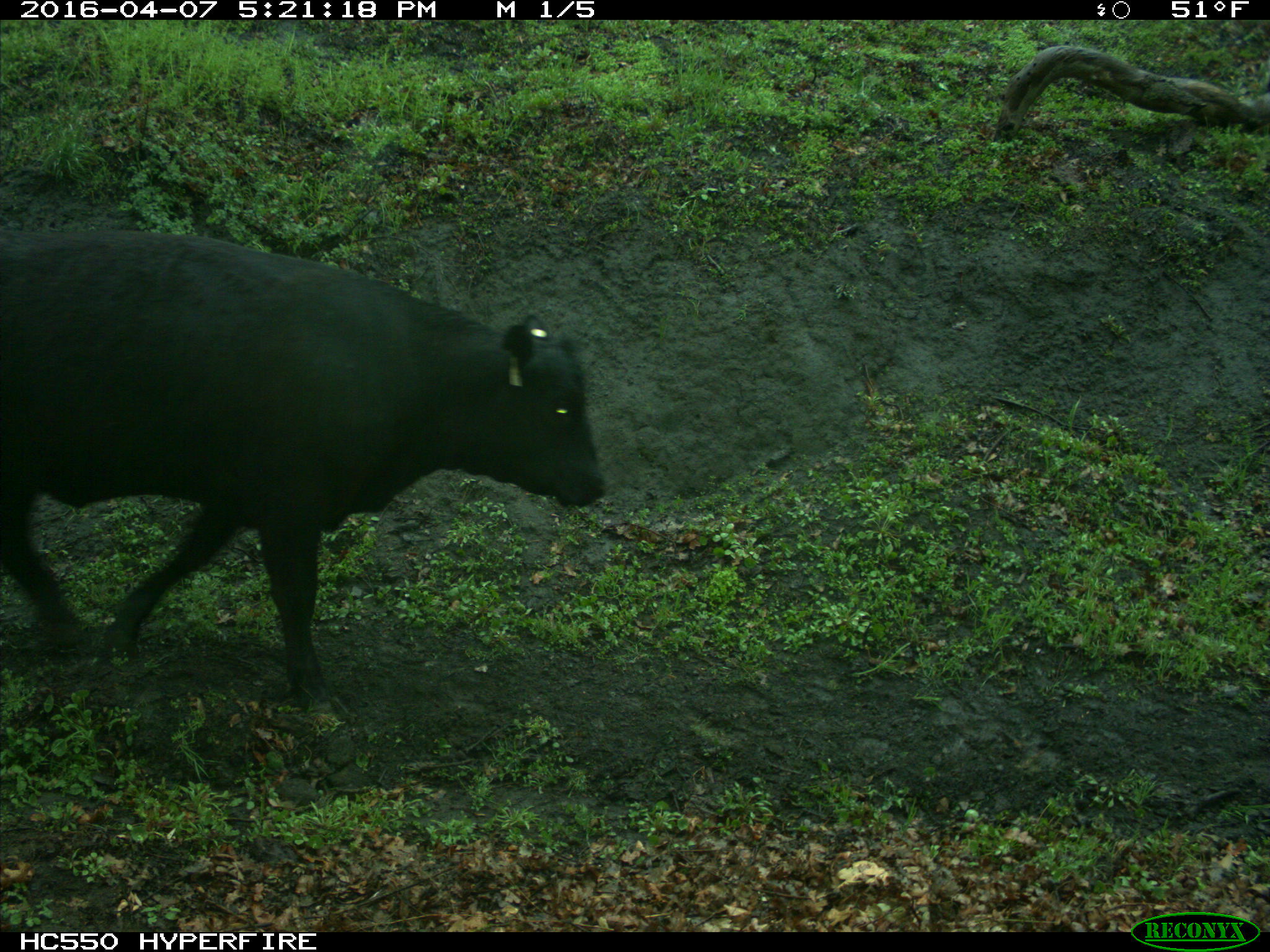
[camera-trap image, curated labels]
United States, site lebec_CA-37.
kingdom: Animalia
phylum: Chordata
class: Mammalia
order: Artiodactyla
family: Bovidae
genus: Bos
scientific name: Bos taurus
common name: domestic cow